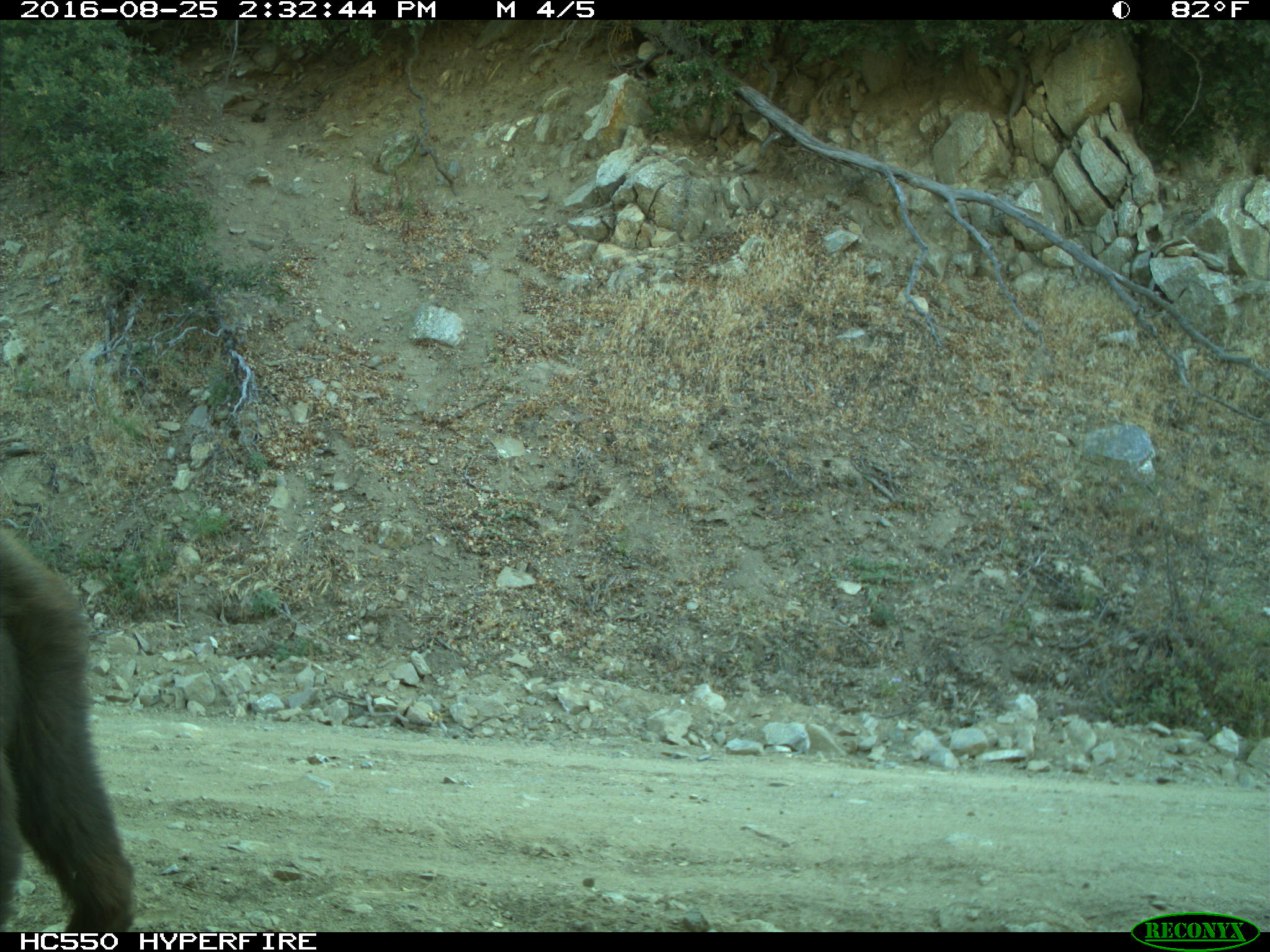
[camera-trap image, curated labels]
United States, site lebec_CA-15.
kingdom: Animalia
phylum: Chordata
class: Mammalia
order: Carnivora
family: Ursidae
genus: Ursus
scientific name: Ursus americanus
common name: american black bear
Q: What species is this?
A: Ursus americanus (american black bear).